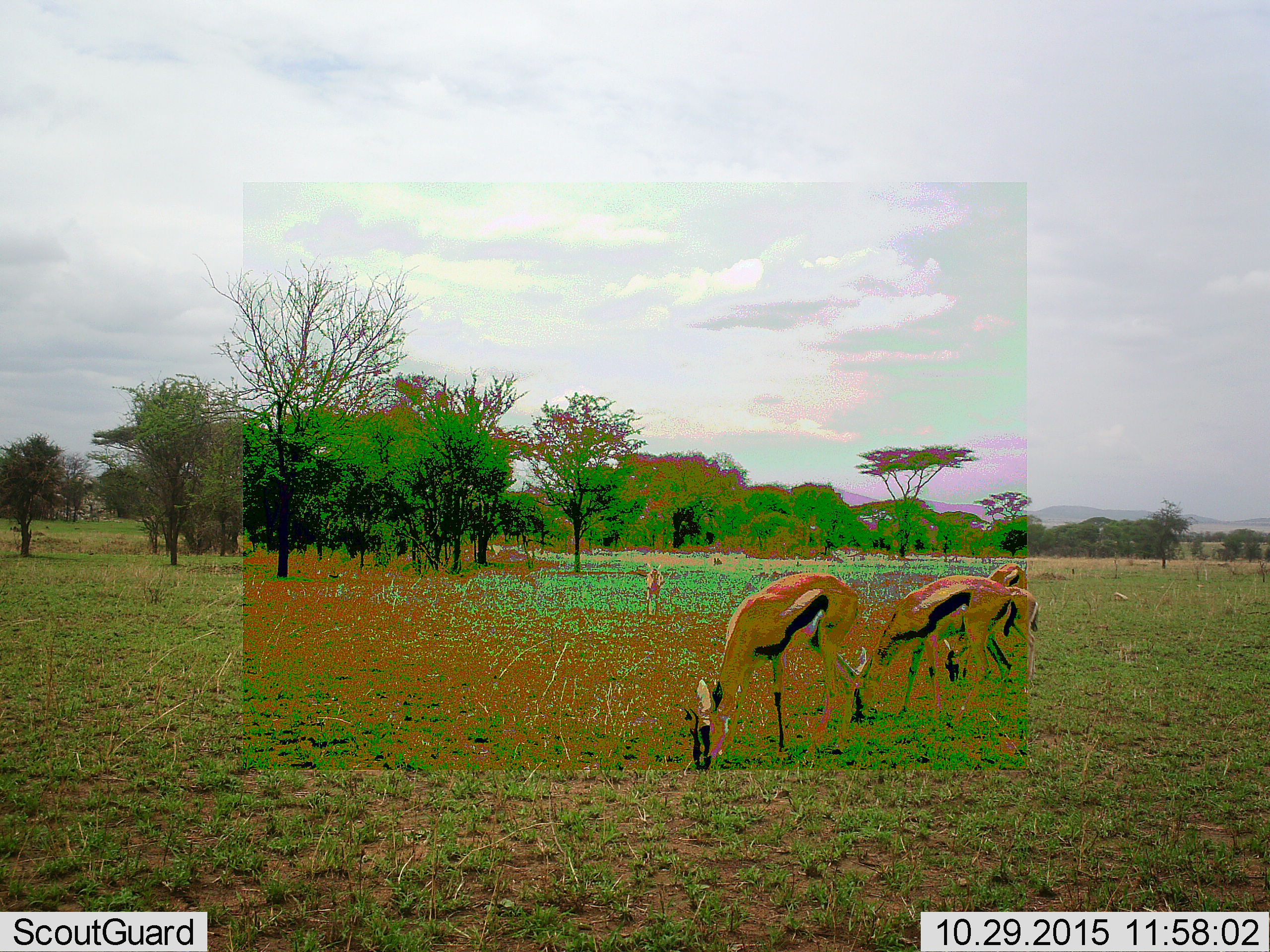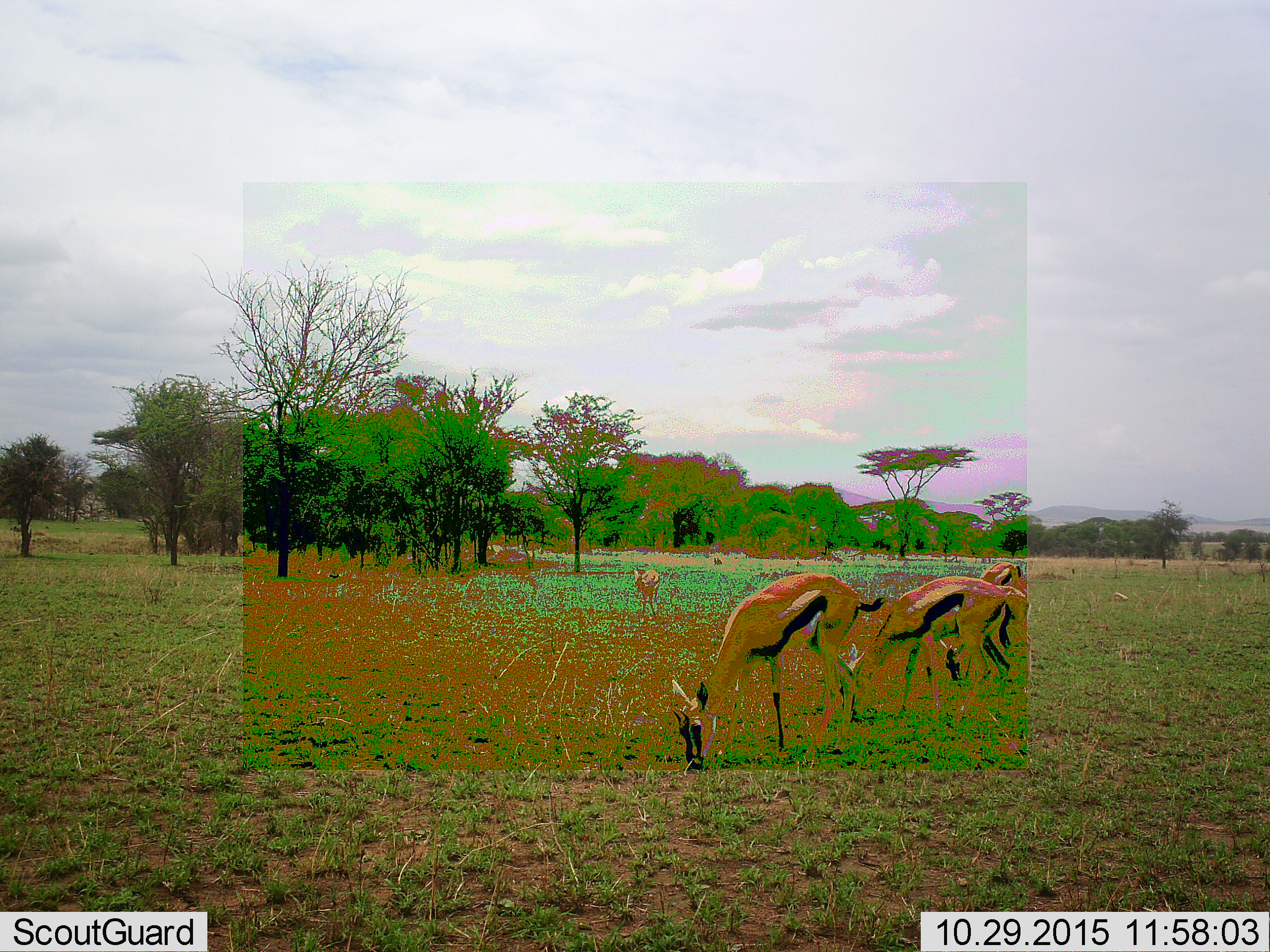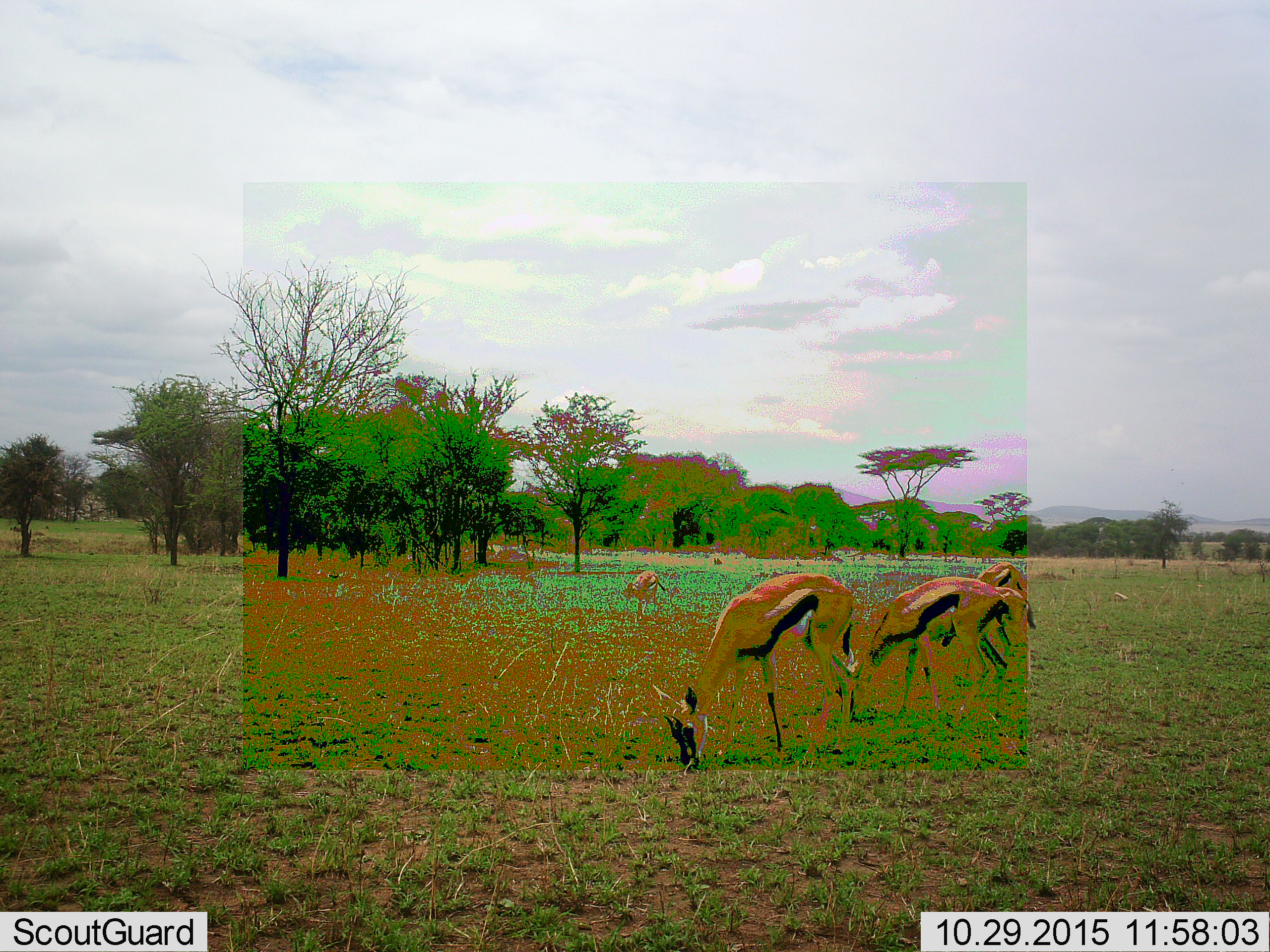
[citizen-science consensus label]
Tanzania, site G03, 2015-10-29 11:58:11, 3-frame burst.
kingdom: Animalia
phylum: Chordata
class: Mammalia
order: Artiodactyla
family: Bovidae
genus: Eudorcas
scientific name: Eudorcas thomsonii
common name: thomson's gazelle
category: gazellethomsons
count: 5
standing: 40%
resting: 0%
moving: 33%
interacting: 0%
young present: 7%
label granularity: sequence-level